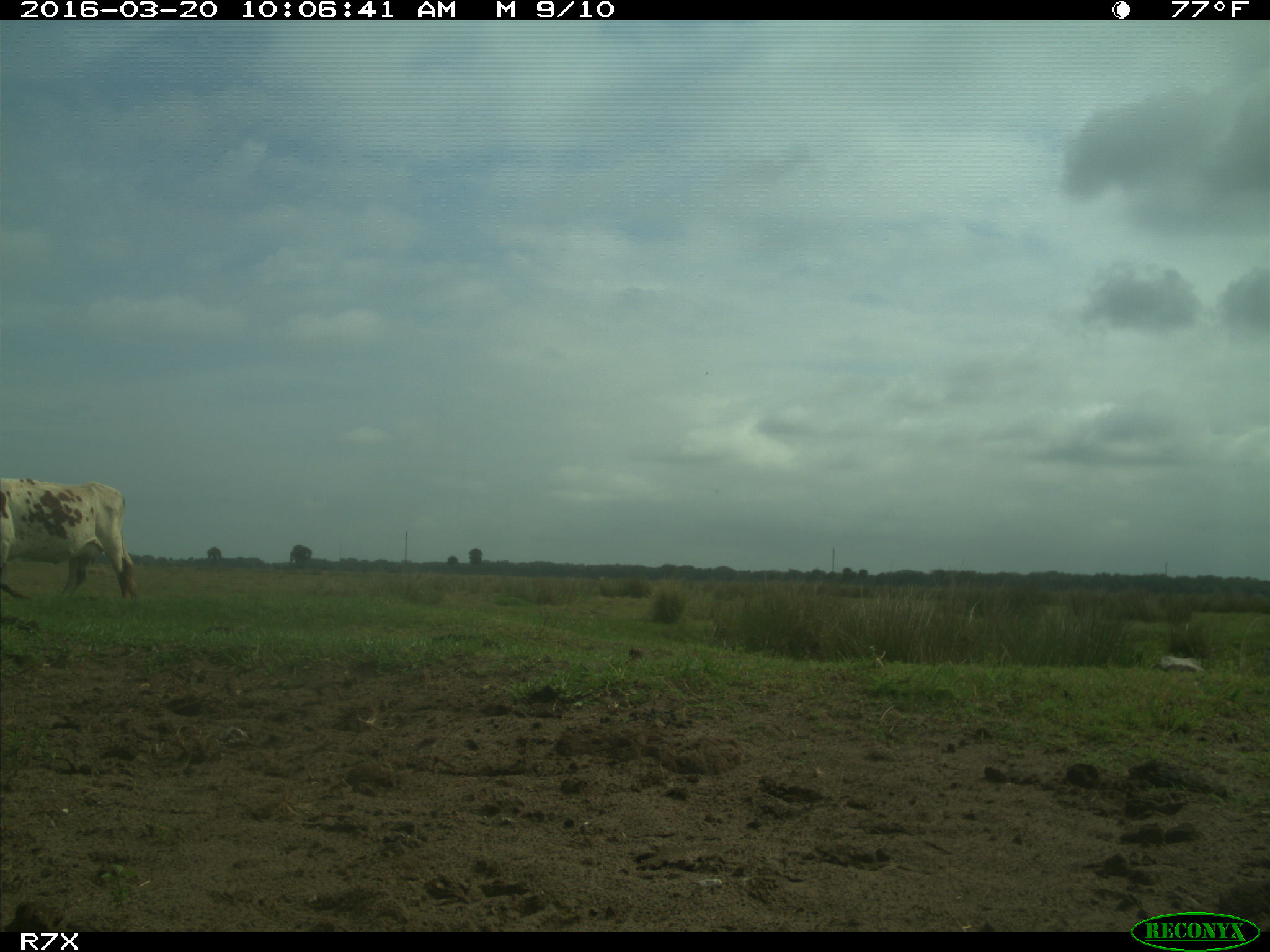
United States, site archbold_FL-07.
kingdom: Animalia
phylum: Chordata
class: Mammalia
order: Artiodactyla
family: Bovidae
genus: Bos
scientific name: Bos taurus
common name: domestic cow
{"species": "Bos taurus (domestic cow)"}